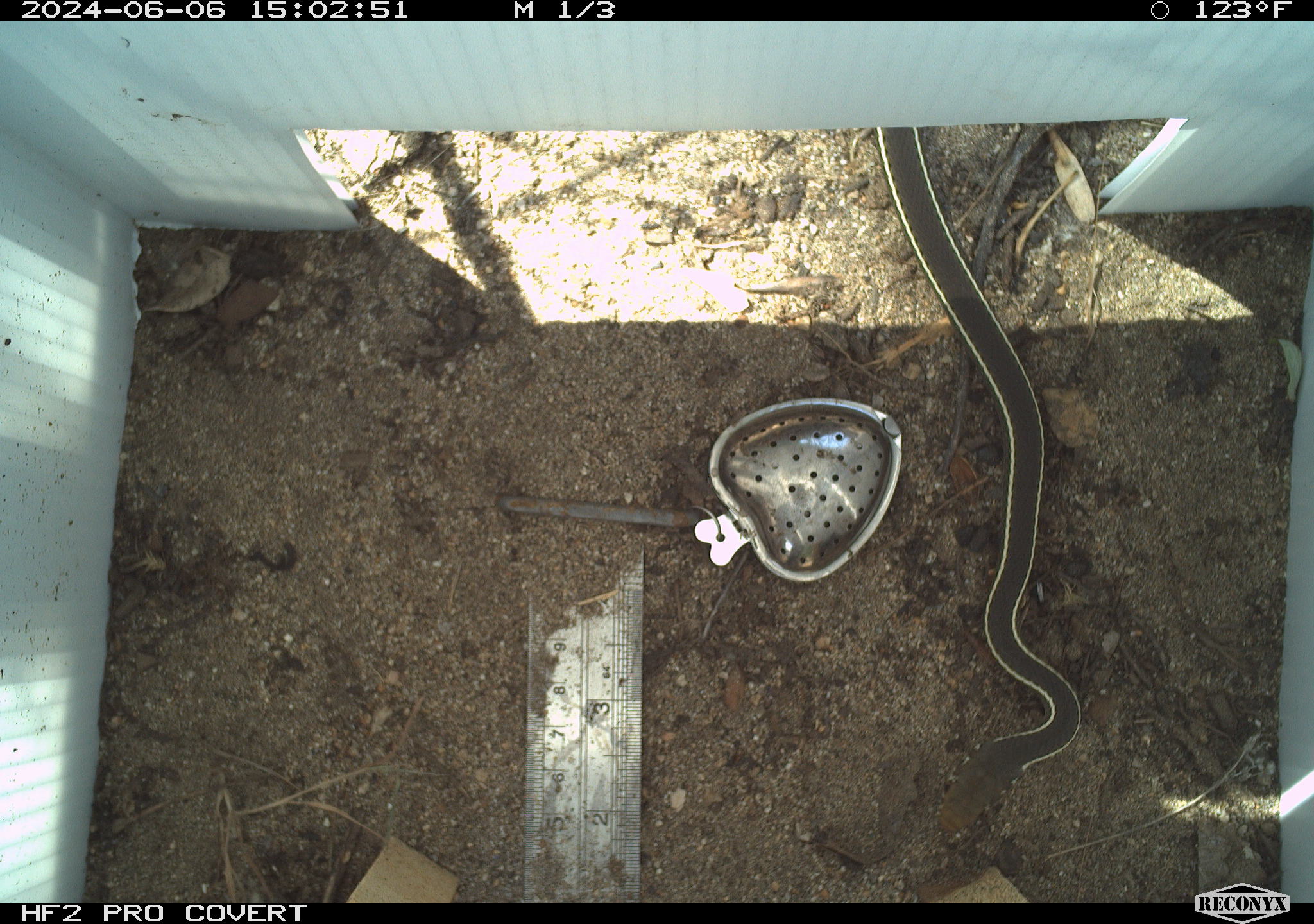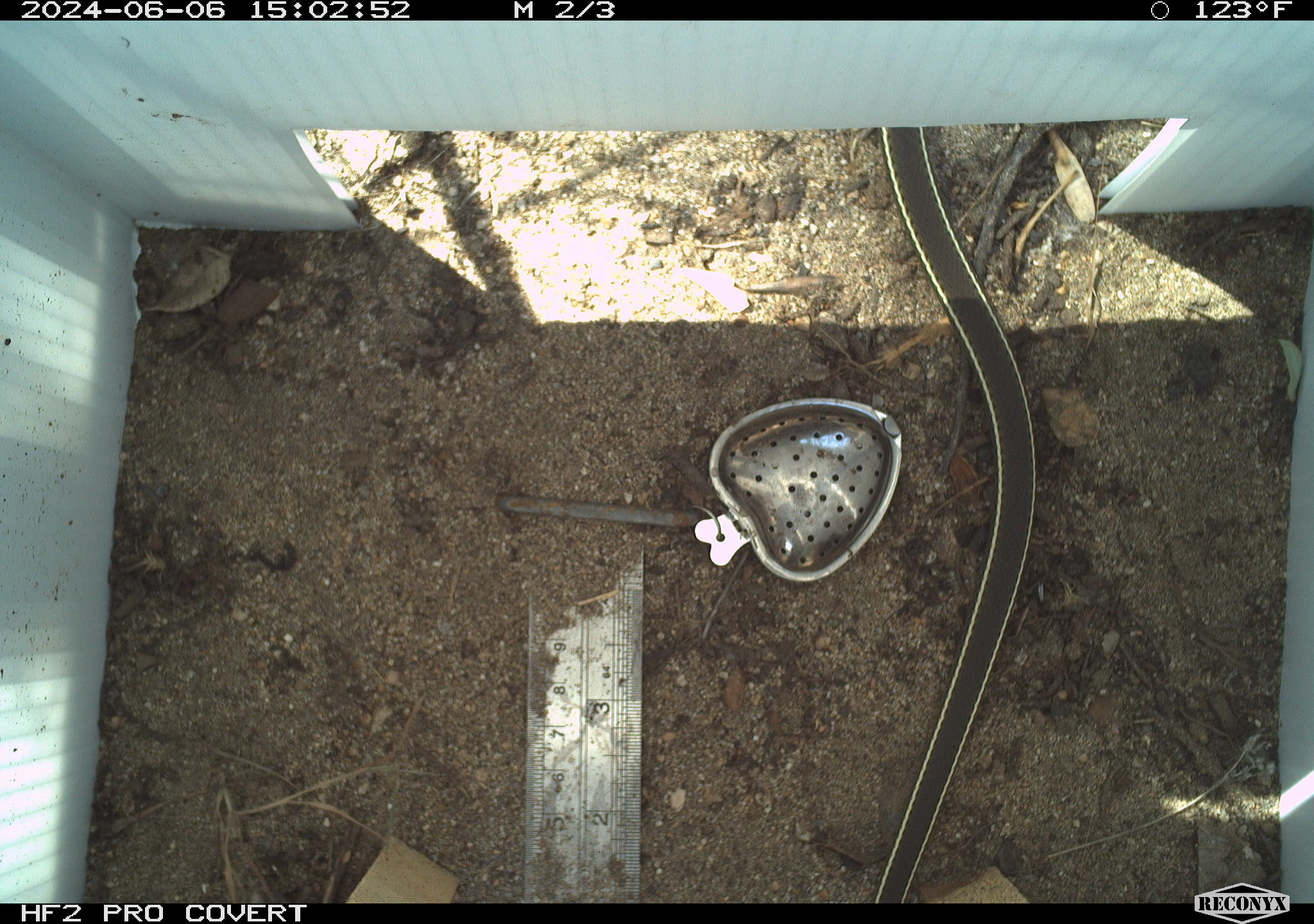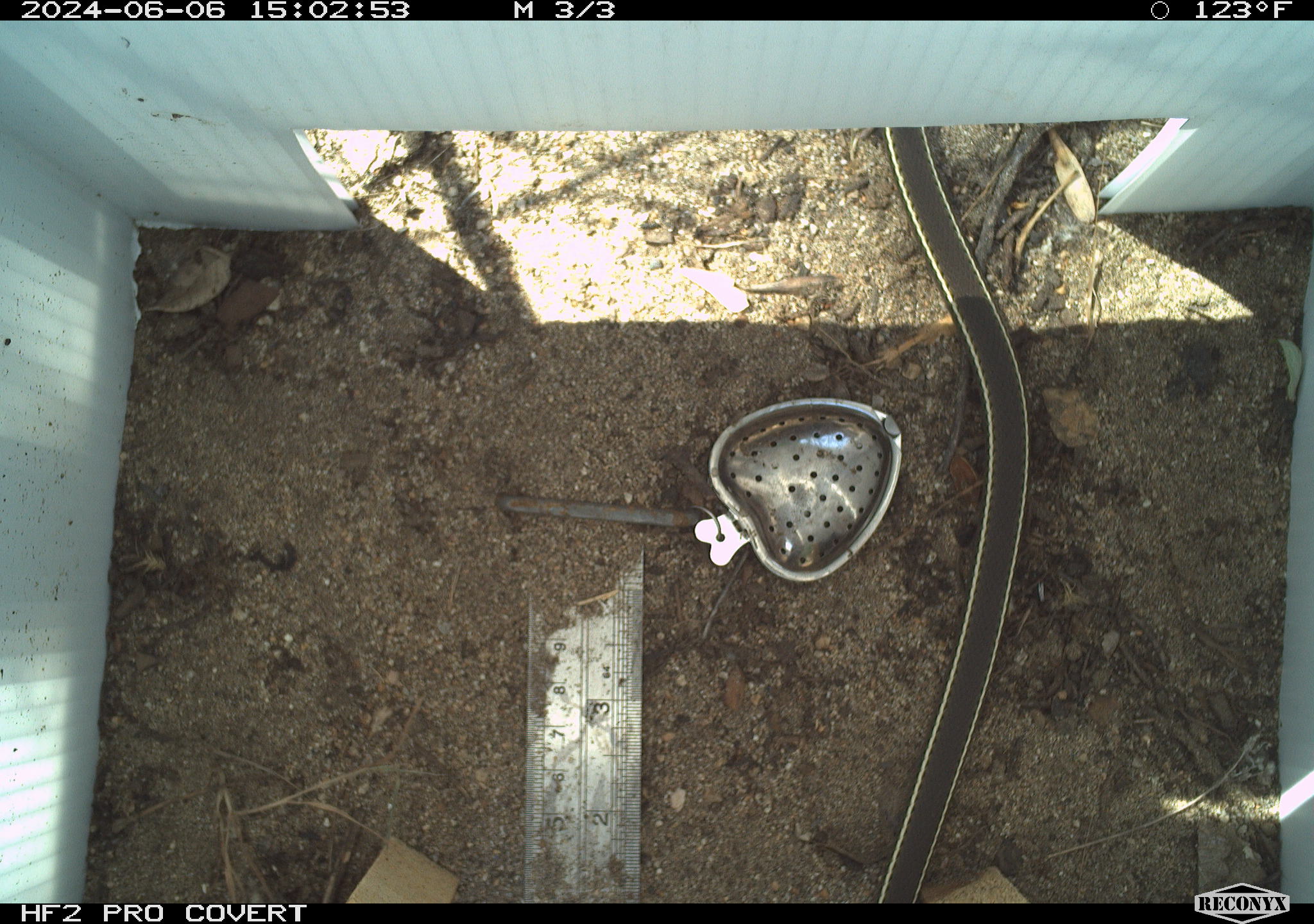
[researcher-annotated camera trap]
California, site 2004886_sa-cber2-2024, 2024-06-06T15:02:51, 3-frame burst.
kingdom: Animalia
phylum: Chordata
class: Reptilia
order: Squamata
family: Colubridae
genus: Masticophis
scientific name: Masticophis lateralis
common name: striped racer